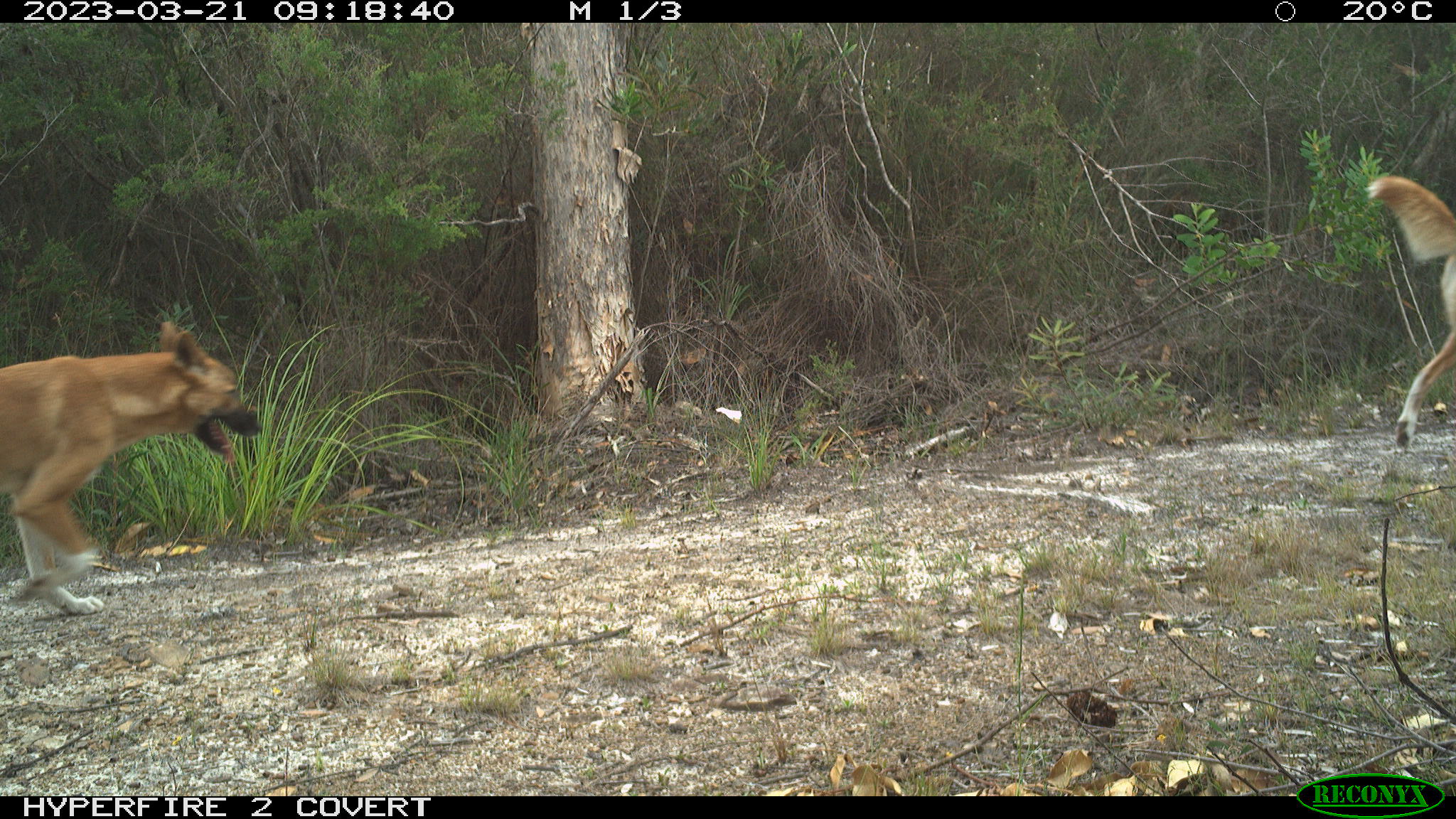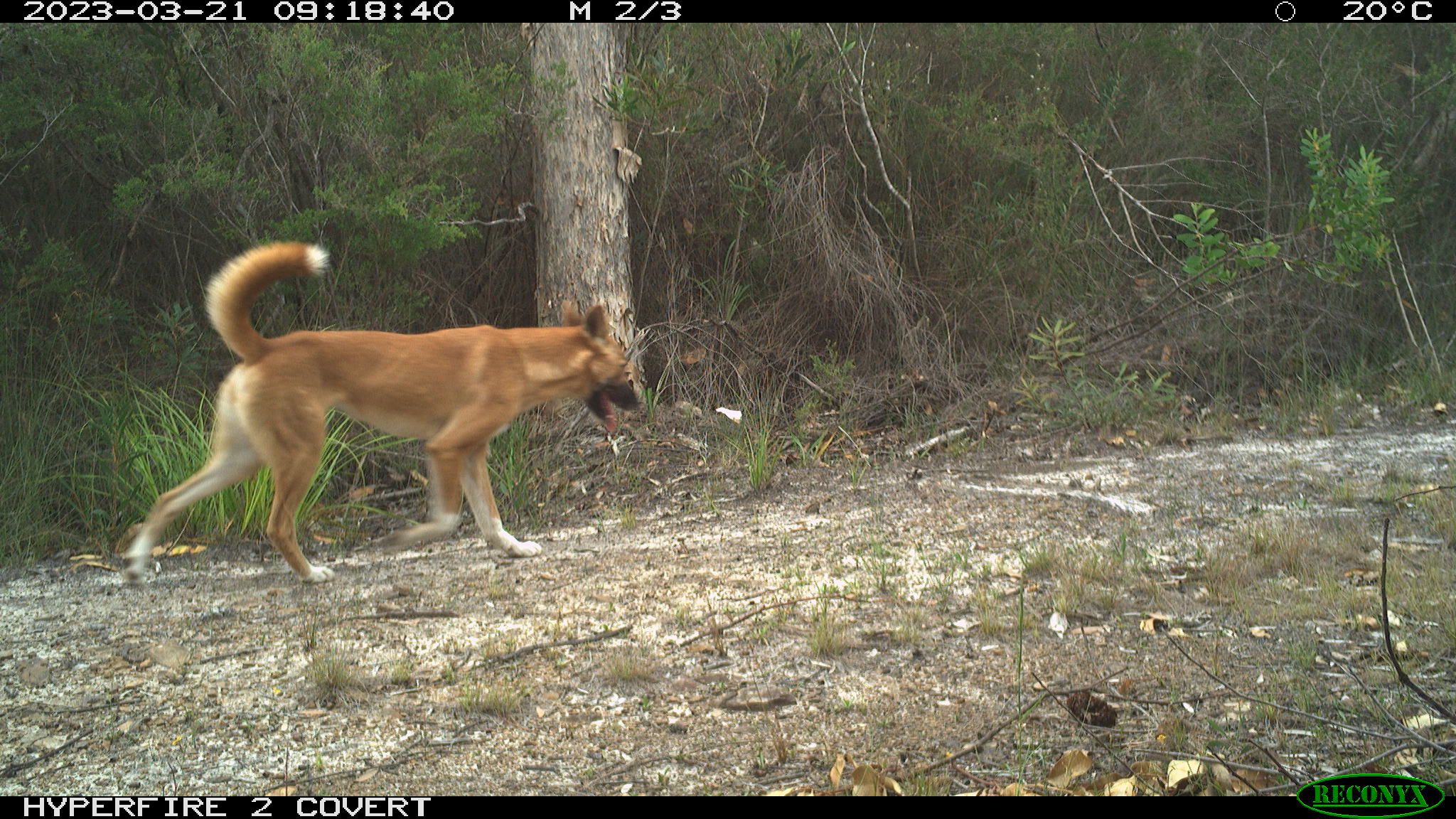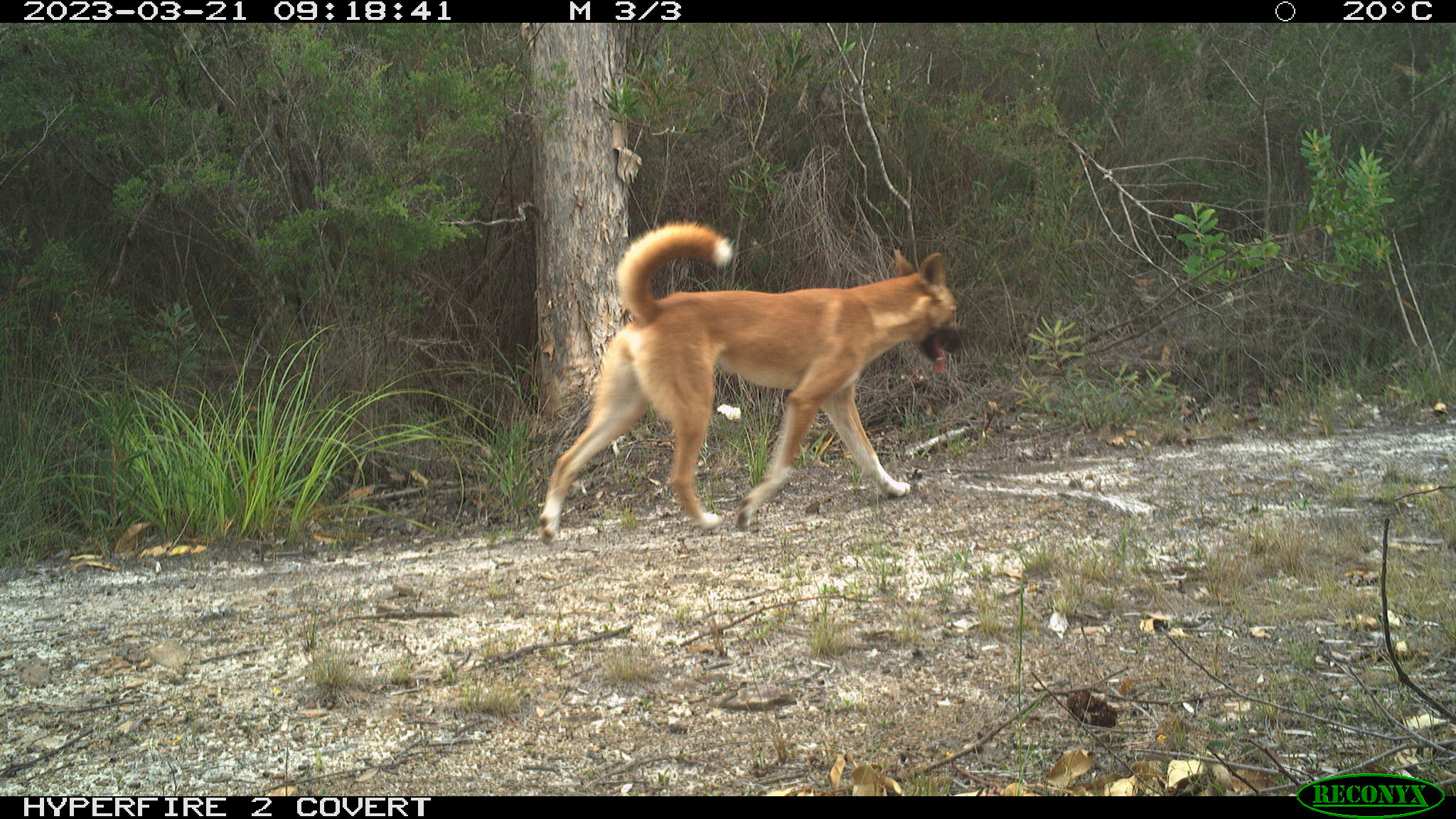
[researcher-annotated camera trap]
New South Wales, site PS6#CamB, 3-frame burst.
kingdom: Animalia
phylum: Chordata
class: Mammalia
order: Carnivora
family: Canidae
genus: Canis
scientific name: Canis familiaris dingo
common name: dingo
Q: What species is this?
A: Dingo (Canis familiaris dingo).